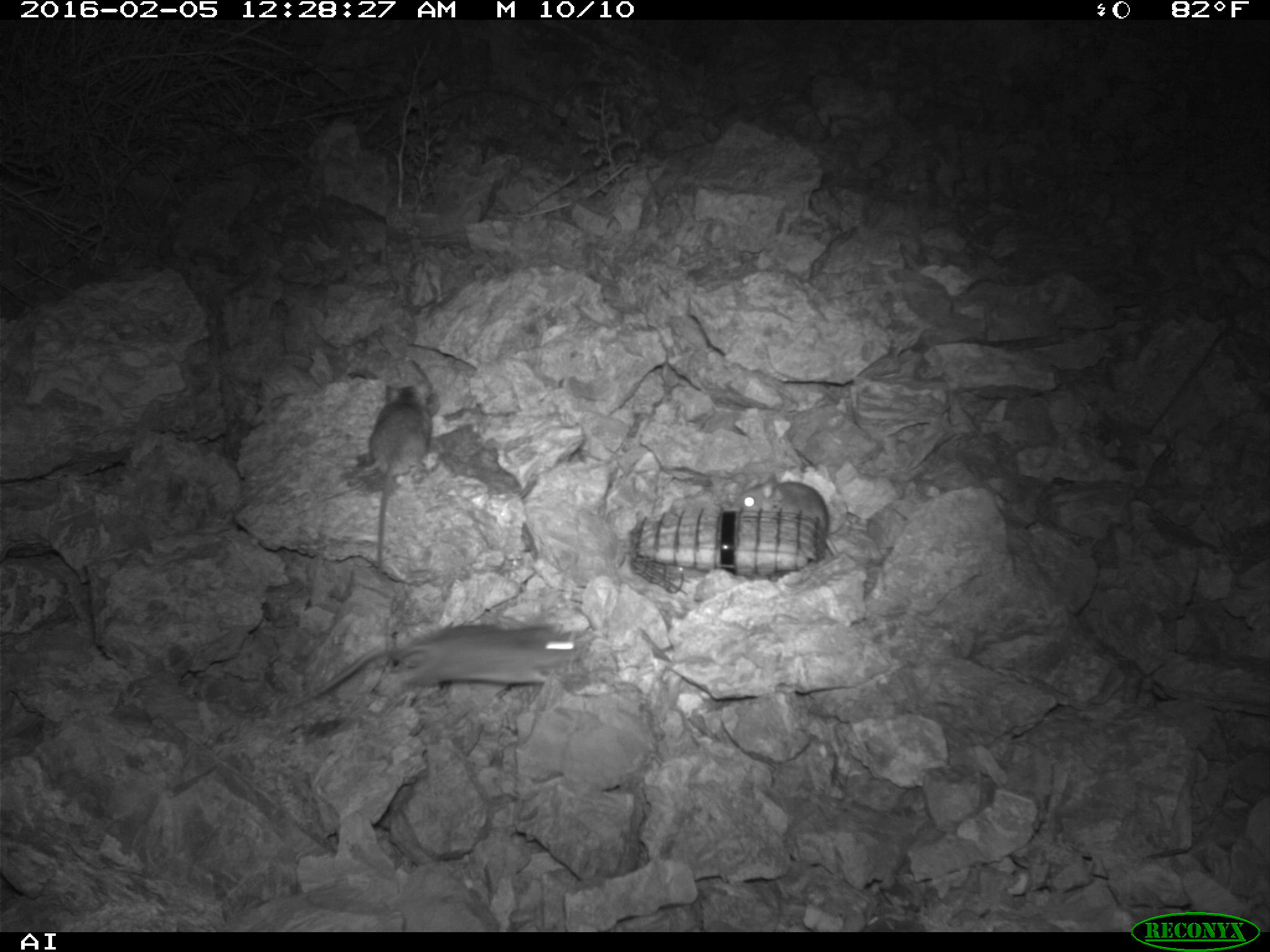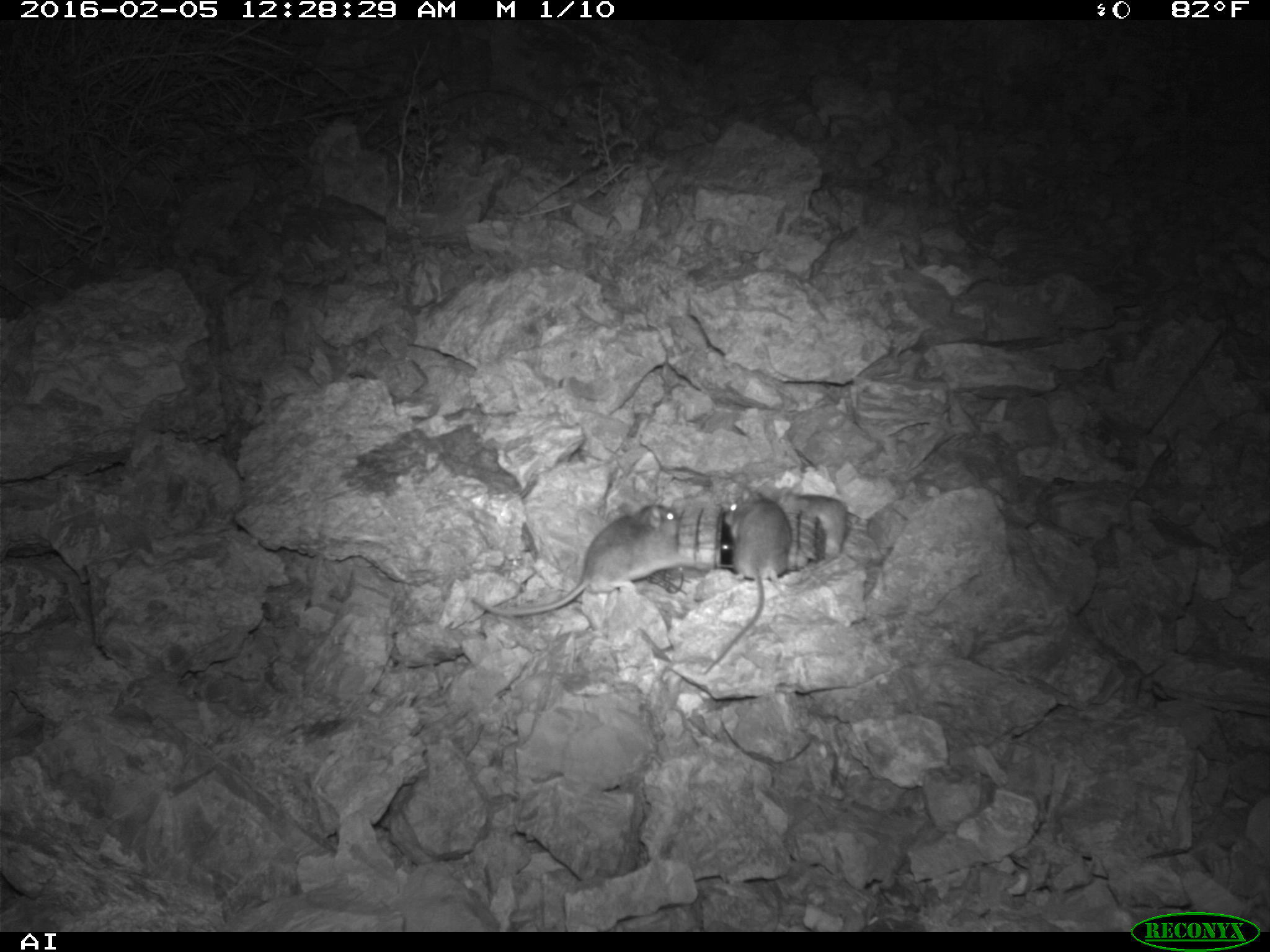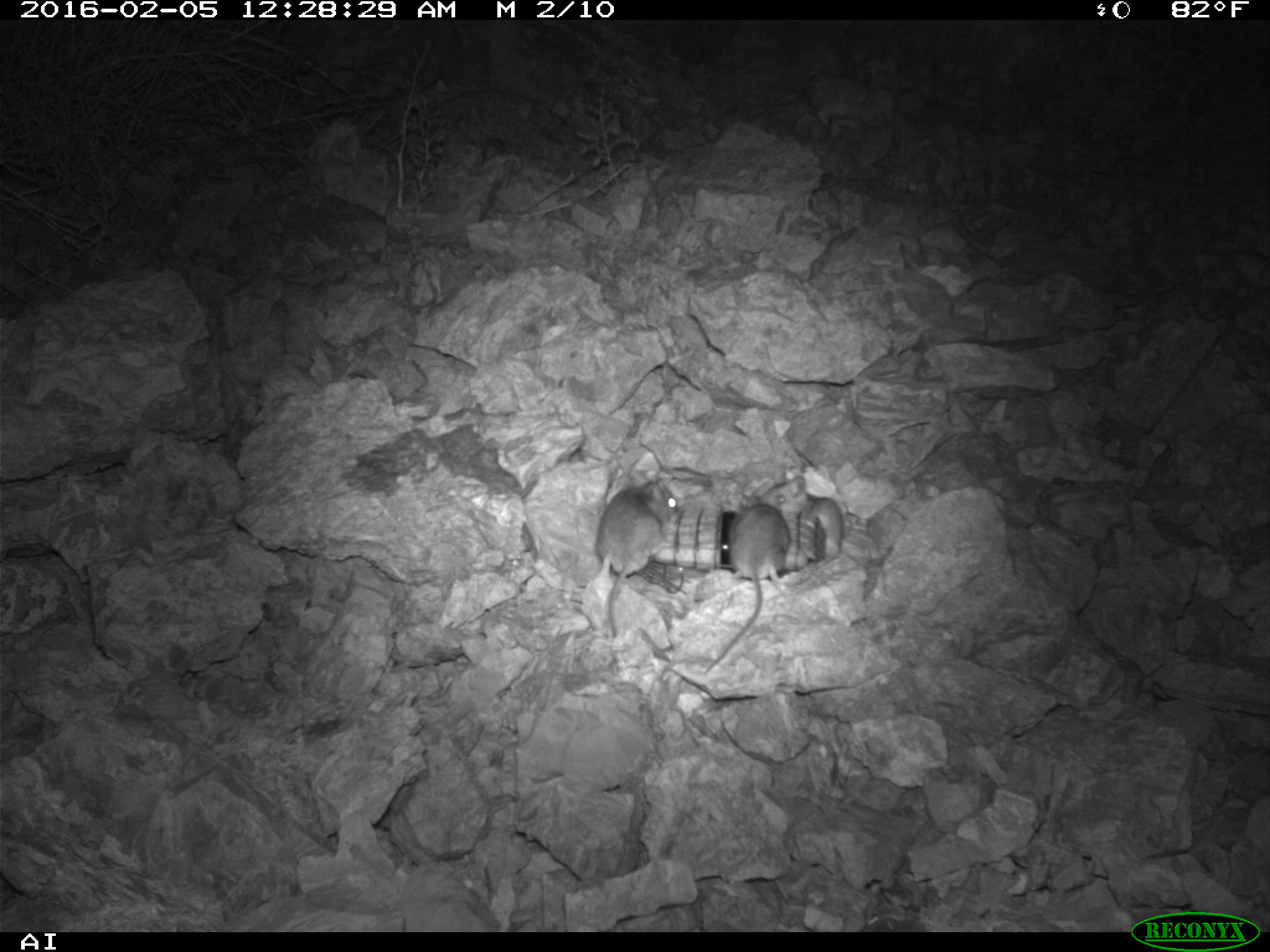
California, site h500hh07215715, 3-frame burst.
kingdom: Animalia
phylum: Chordata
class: Mammalia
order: Rodentia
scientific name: Rodentia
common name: rodent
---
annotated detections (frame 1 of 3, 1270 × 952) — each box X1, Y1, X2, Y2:
rodent: 275, 623, 575, 711; 350, 381, 441, 568; 730, 472, 840, 556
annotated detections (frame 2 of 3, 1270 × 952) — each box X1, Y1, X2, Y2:
rodent: 469, 504, 681, 620; 706, 501, 790, 671; 778, 488, 849, 562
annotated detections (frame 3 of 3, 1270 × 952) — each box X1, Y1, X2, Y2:
rodent: 706, 501, 790, 671; 597, 476, 679, 633; 756, 468, 846, 562